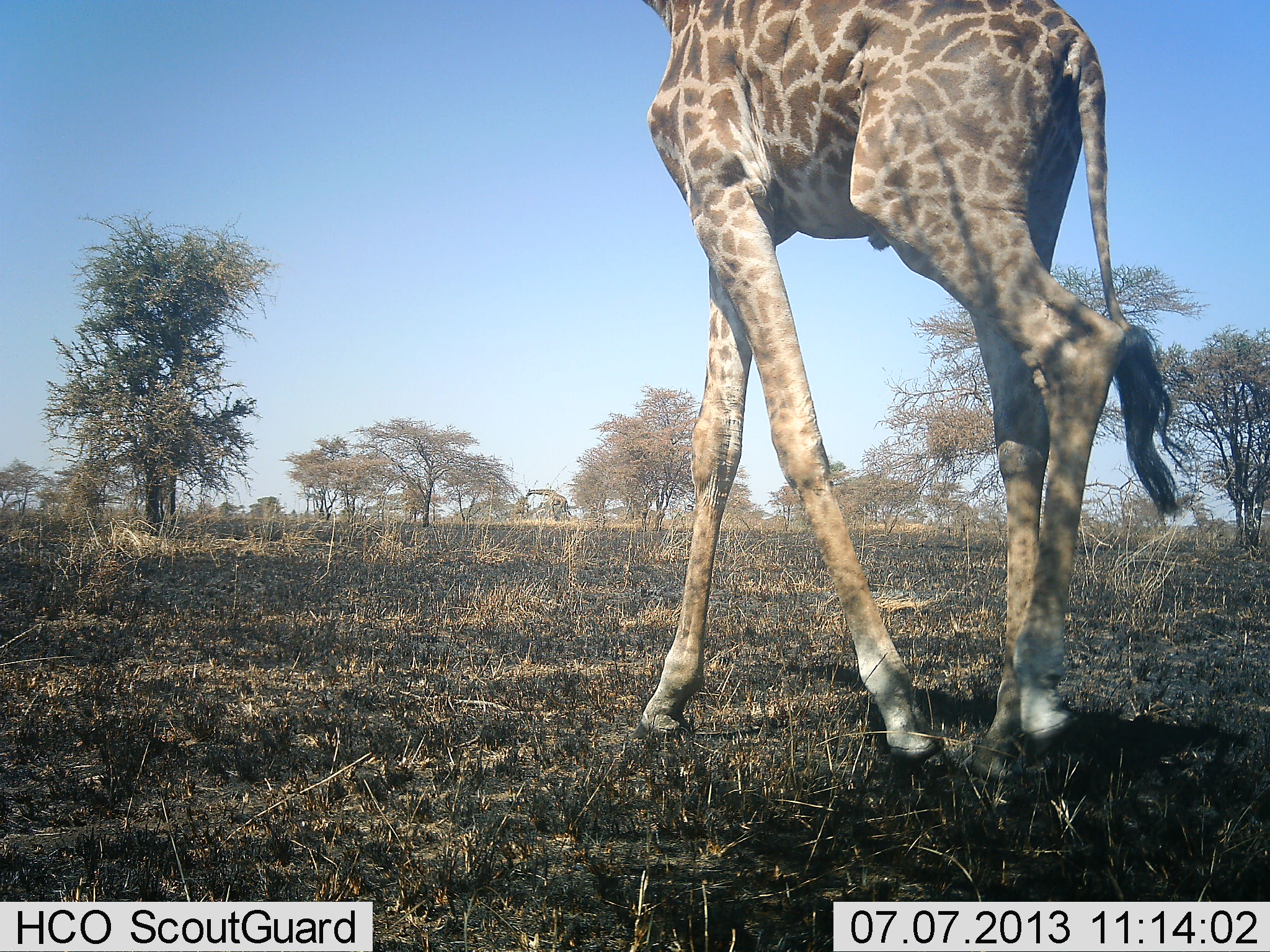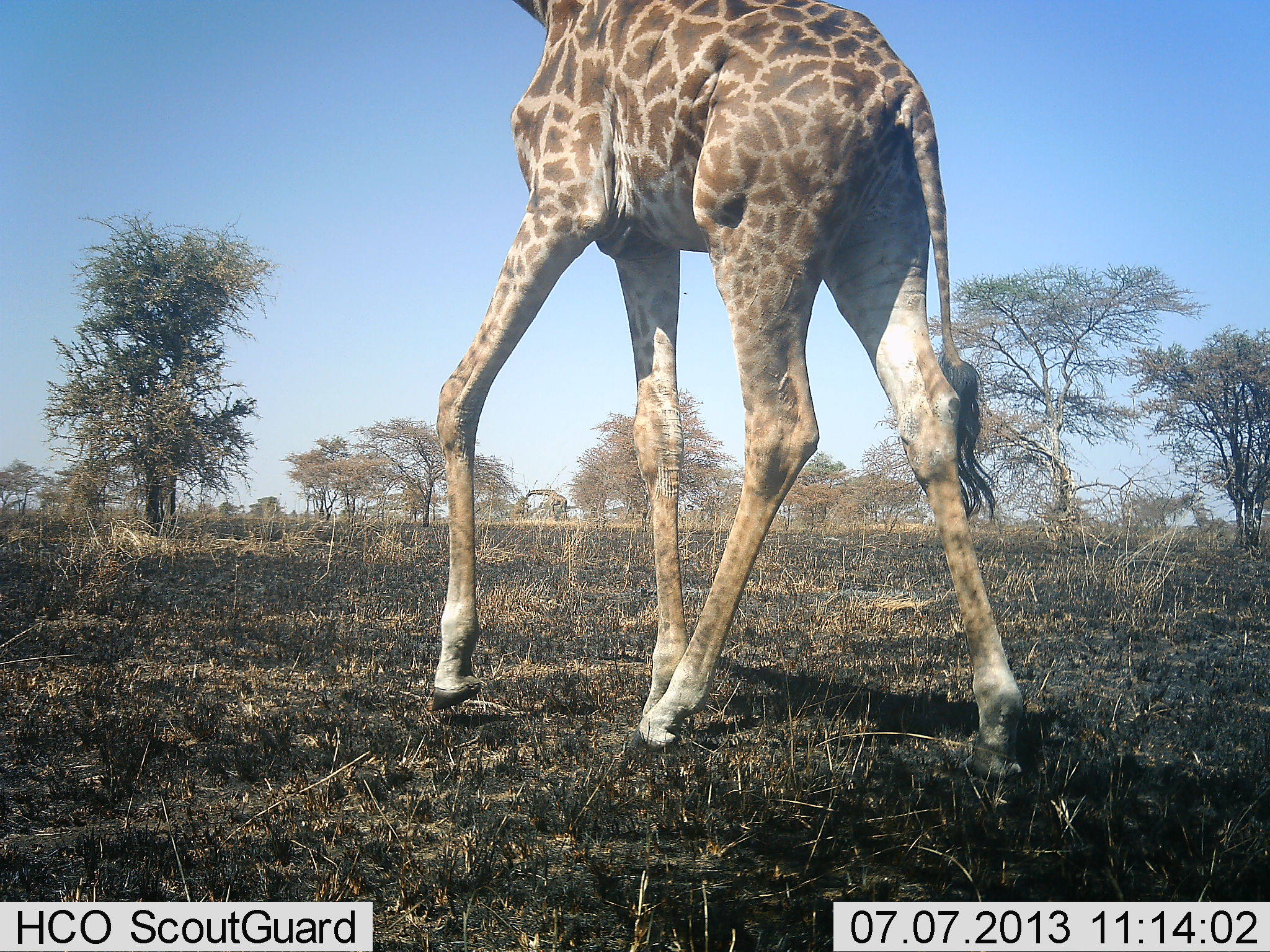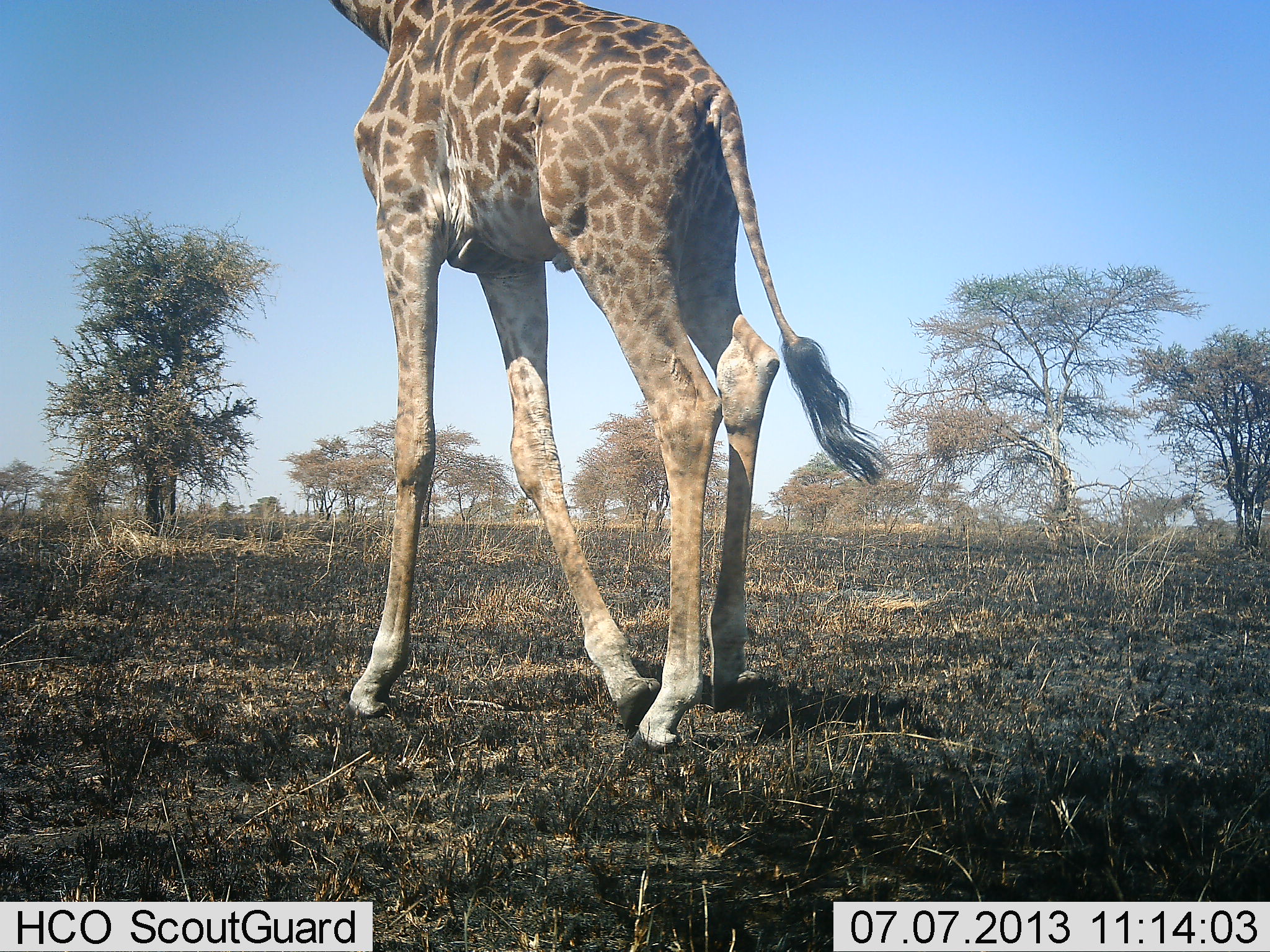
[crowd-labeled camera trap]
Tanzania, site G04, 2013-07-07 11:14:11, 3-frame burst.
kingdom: Animalia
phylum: Chordata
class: Mammalia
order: Artiodactyla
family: Giraffidae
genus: Giraffa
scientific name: Giraffa camelopardalis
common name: giraffe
Giraffe (Giraffa camelopardalis), count 1. Behavior (volunteer vote fractions): standing 8%, resting 0%, moving 92%, interacting 0%. Young present (vote fraction): 0%. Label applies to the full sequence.